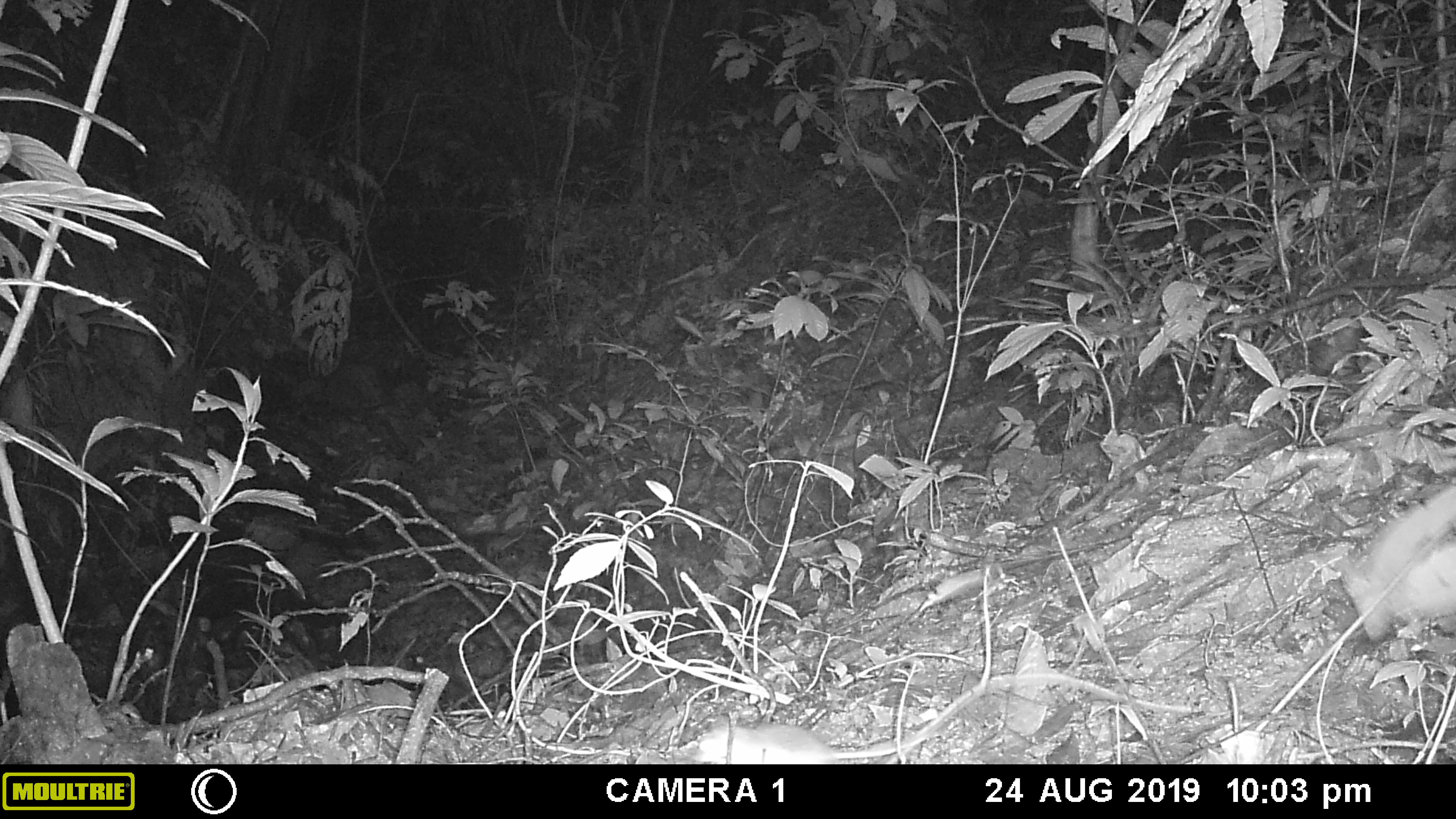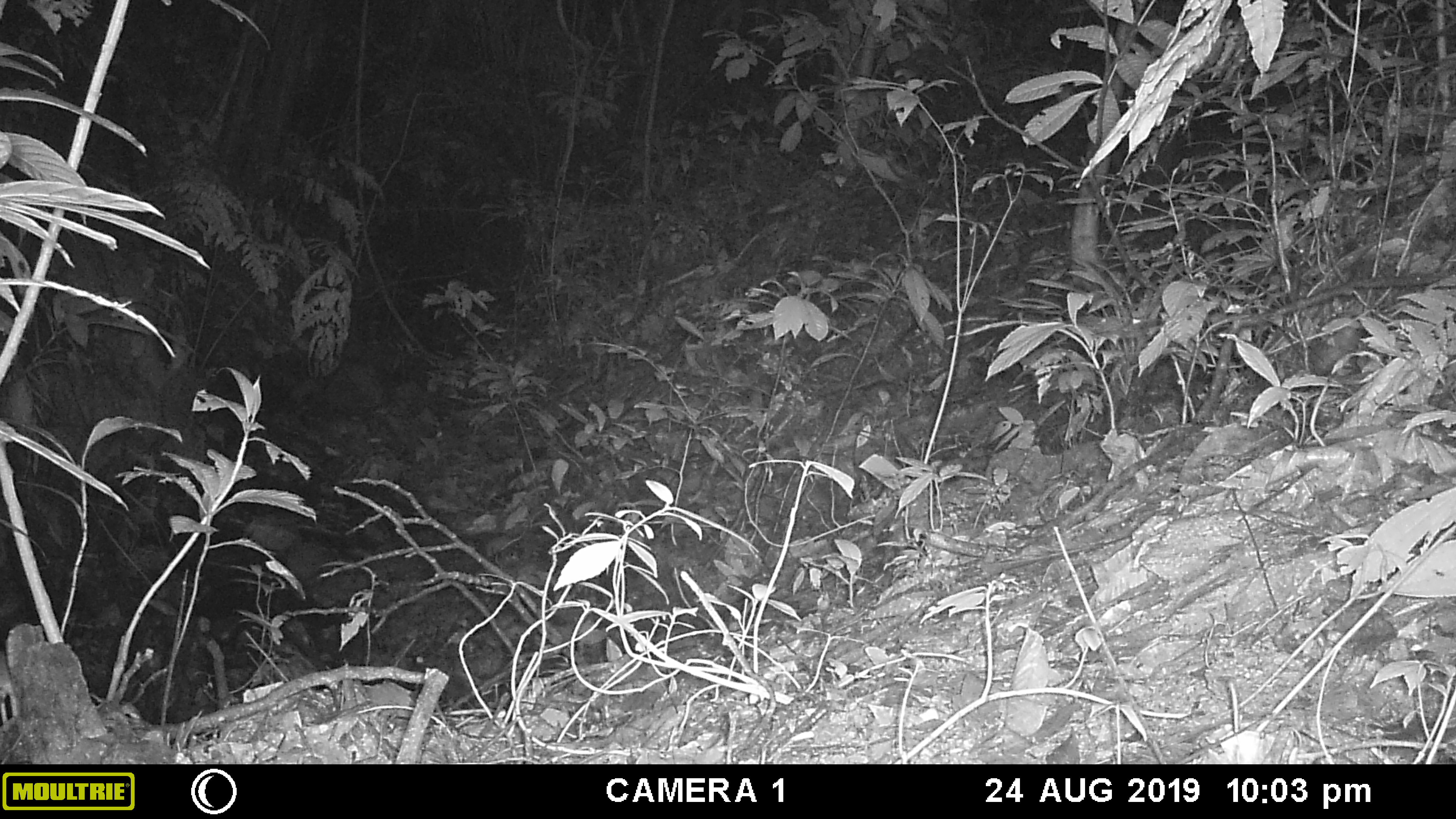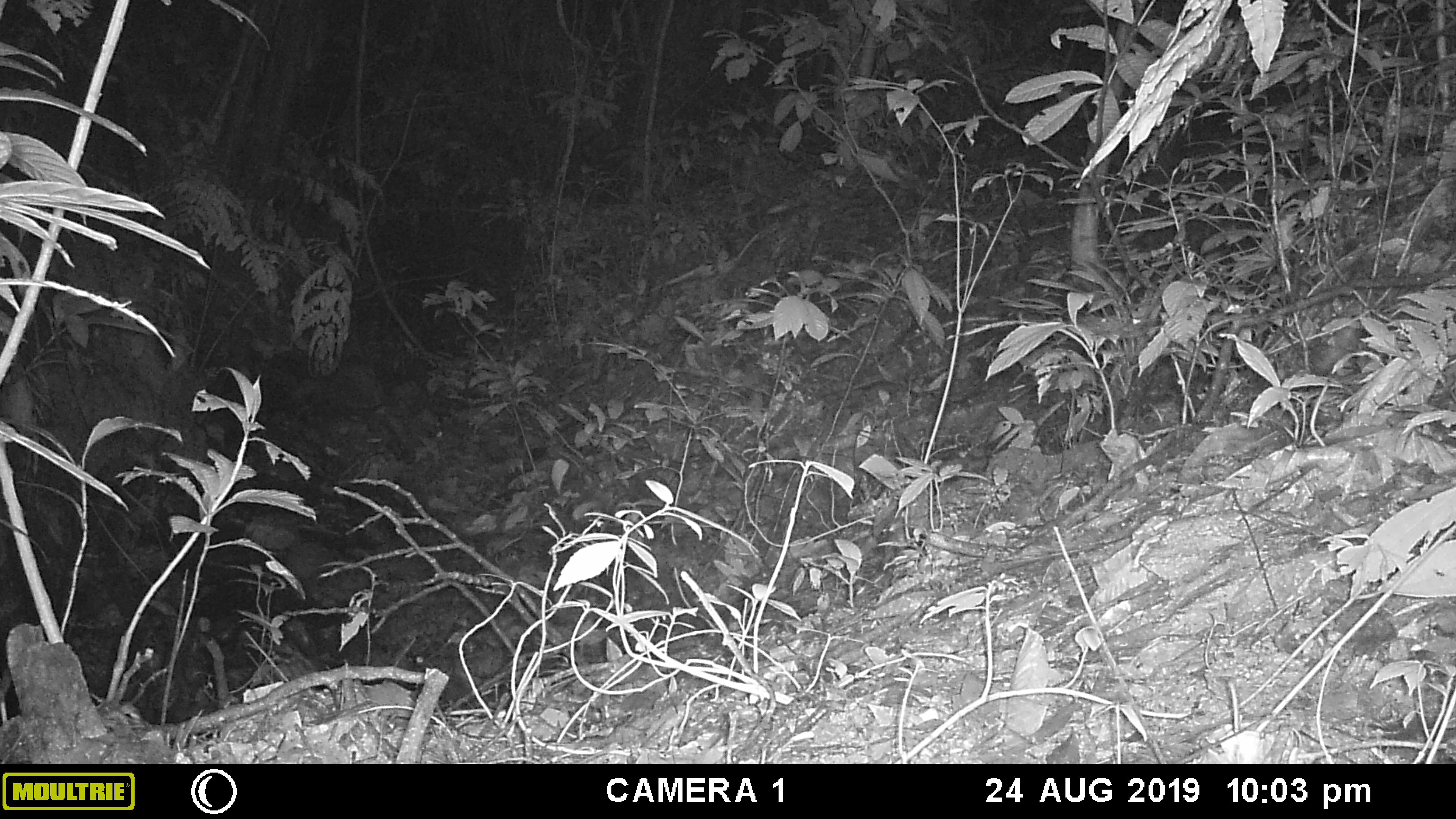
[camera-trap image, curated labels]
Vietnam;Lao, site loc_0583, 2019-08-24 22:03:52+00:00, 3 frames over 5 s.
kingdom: Animalia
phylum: Chordata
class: Mammalia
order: Rodentia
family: Muridae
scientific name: Muridae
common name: old-world mice and rats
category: unidentified murid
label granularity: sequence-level